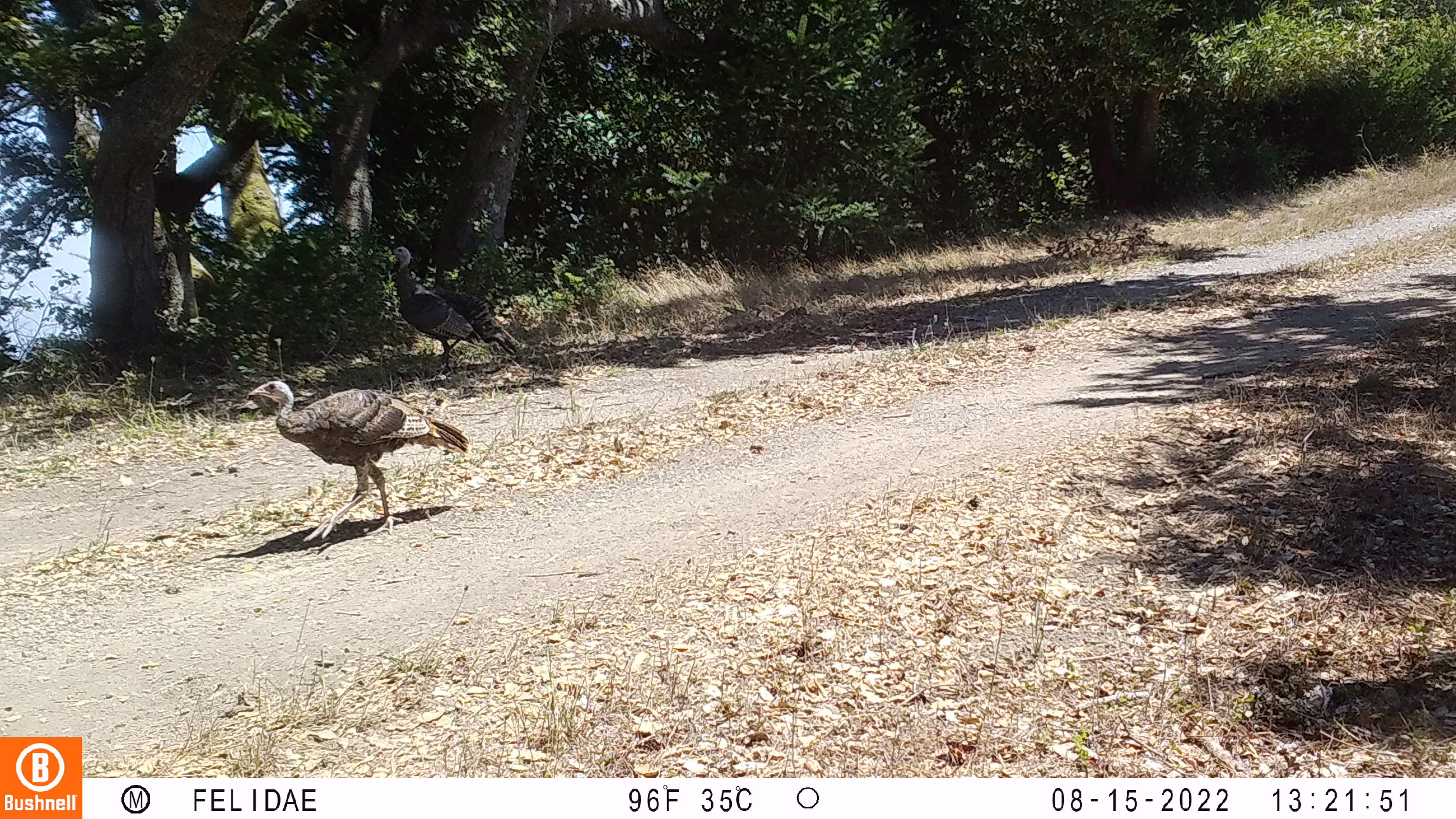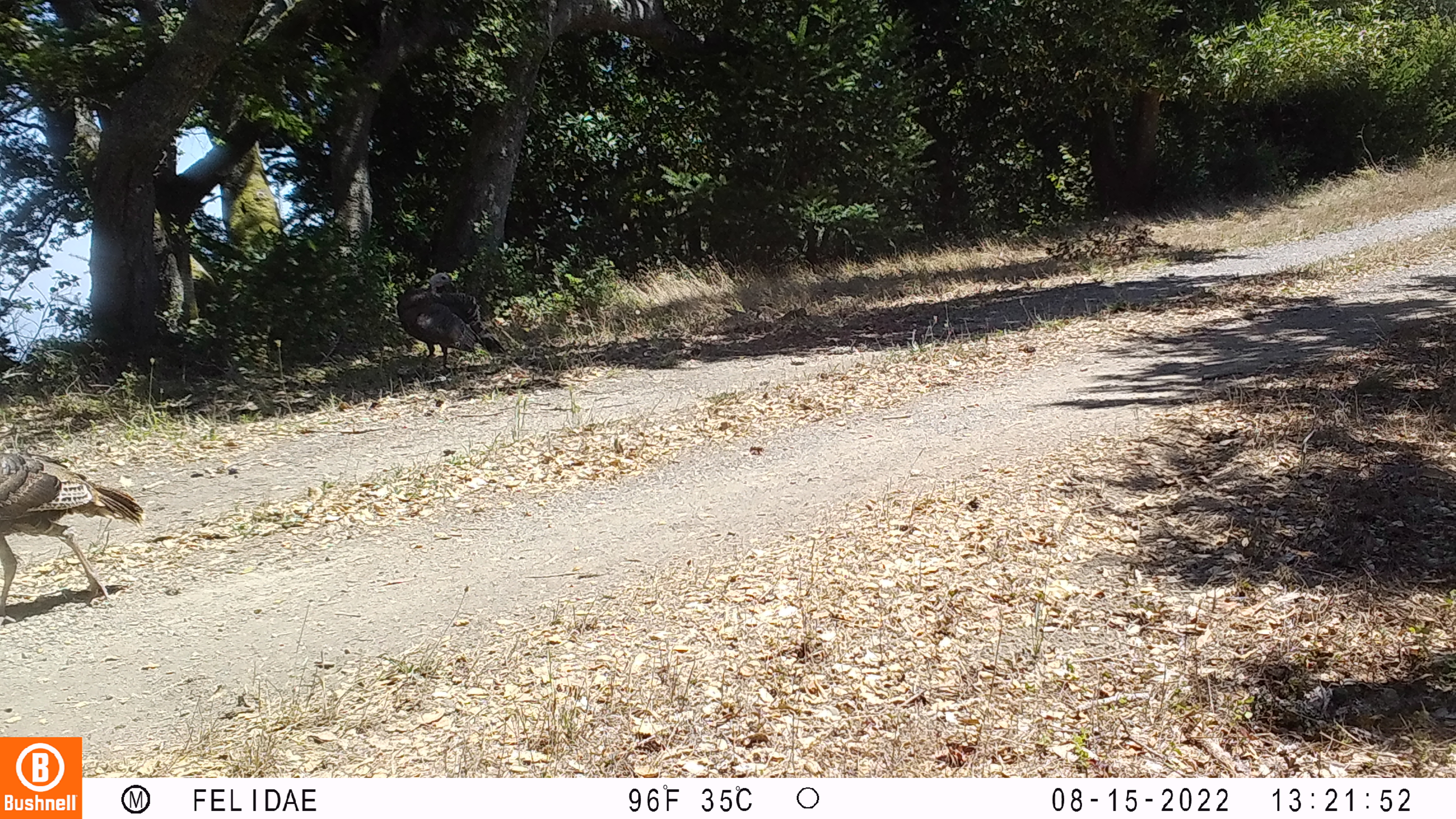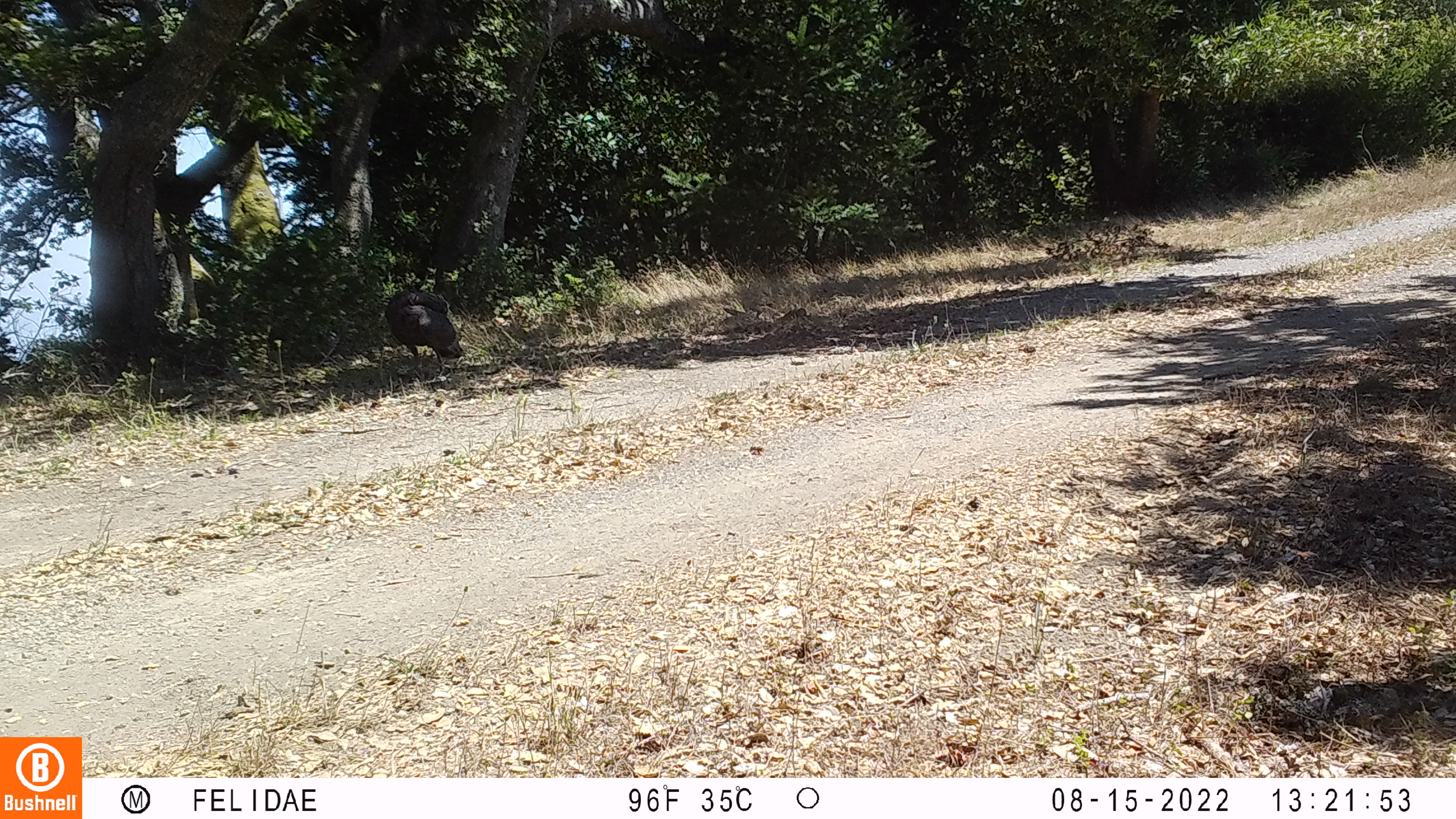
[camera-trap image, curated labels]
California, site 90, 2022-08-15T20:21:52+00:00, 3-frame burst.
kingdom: Animalia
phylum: Chordata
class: Aves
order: Galliformes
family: Phasianidae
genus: Meleagris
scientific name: Meleagris gallopavo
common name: turkey